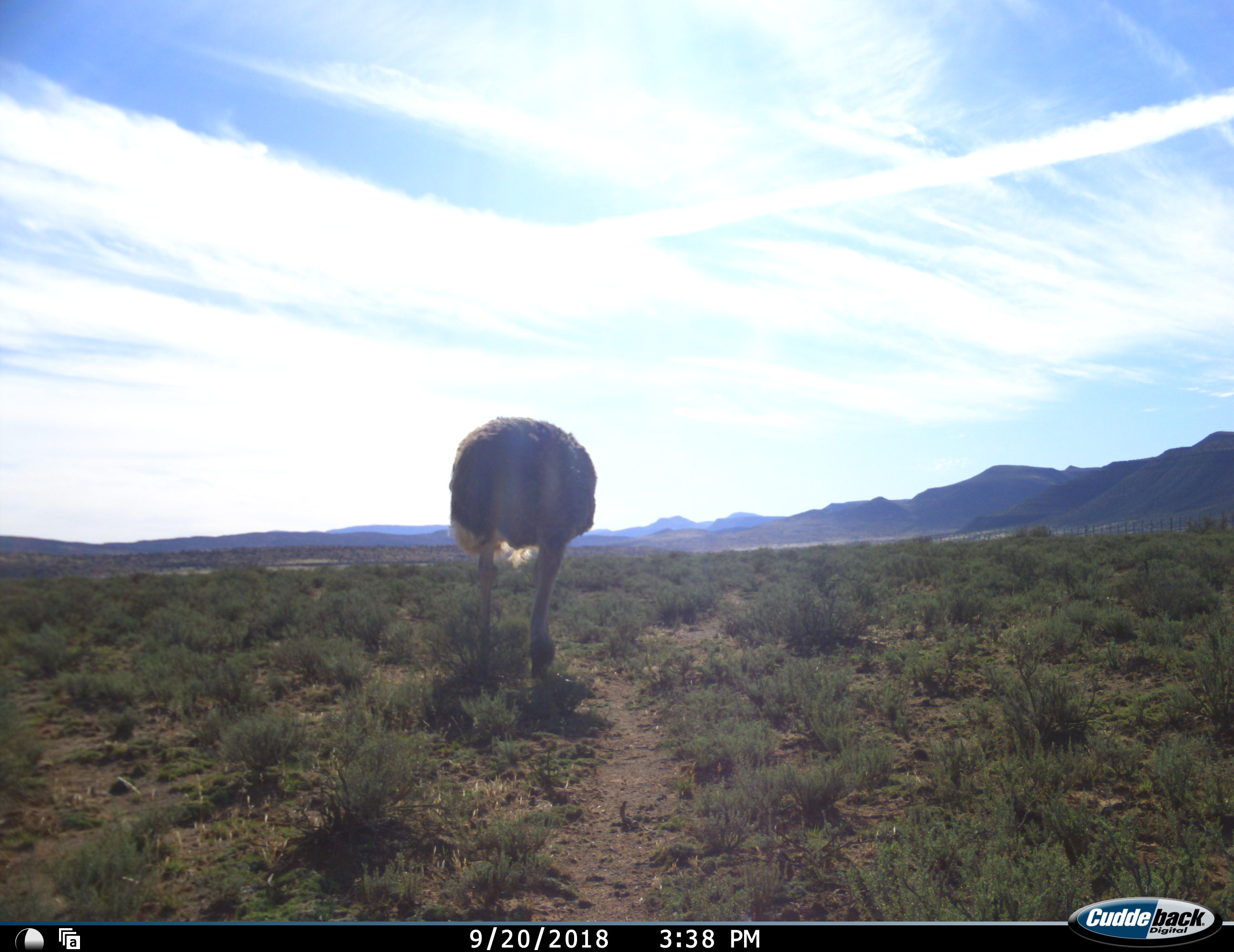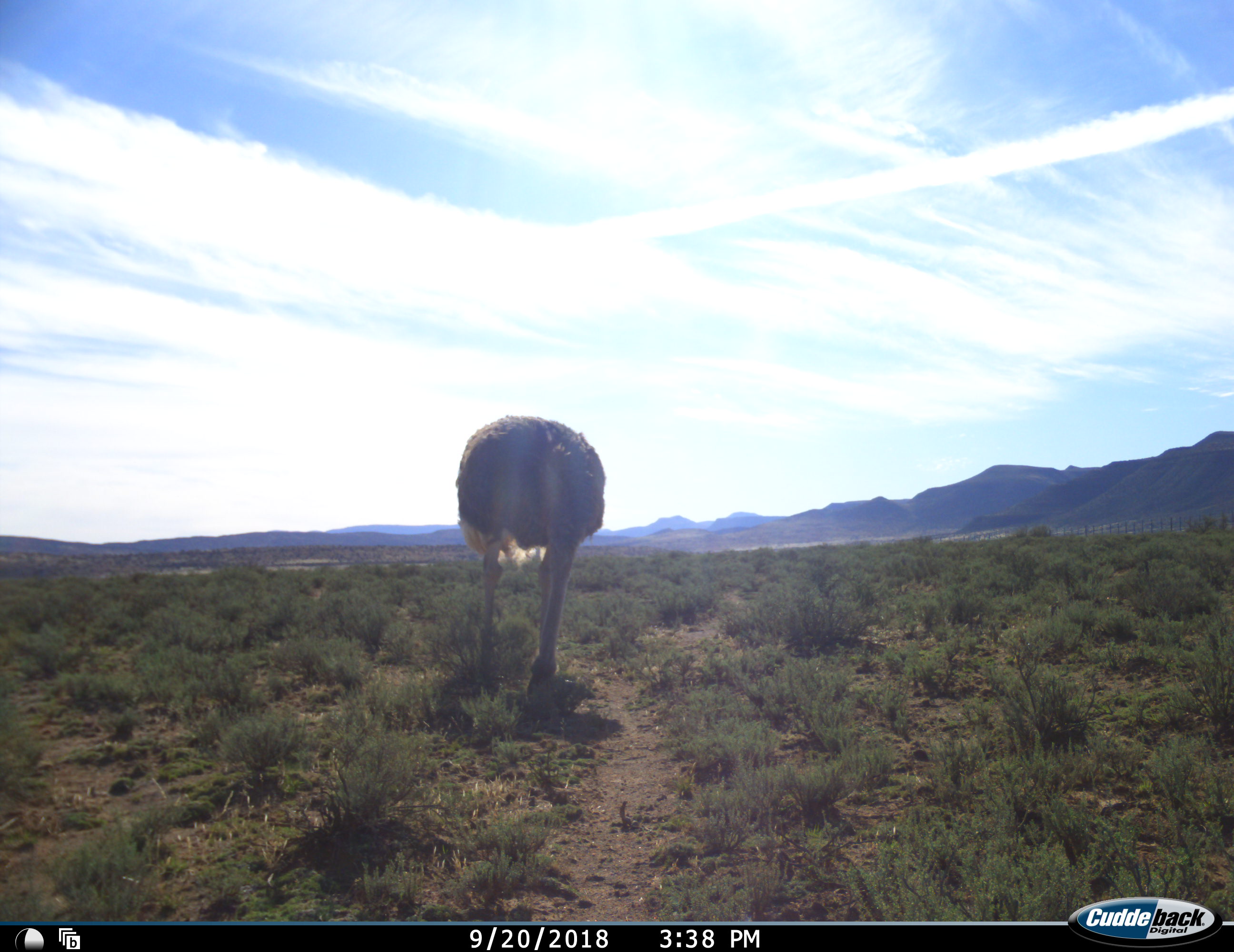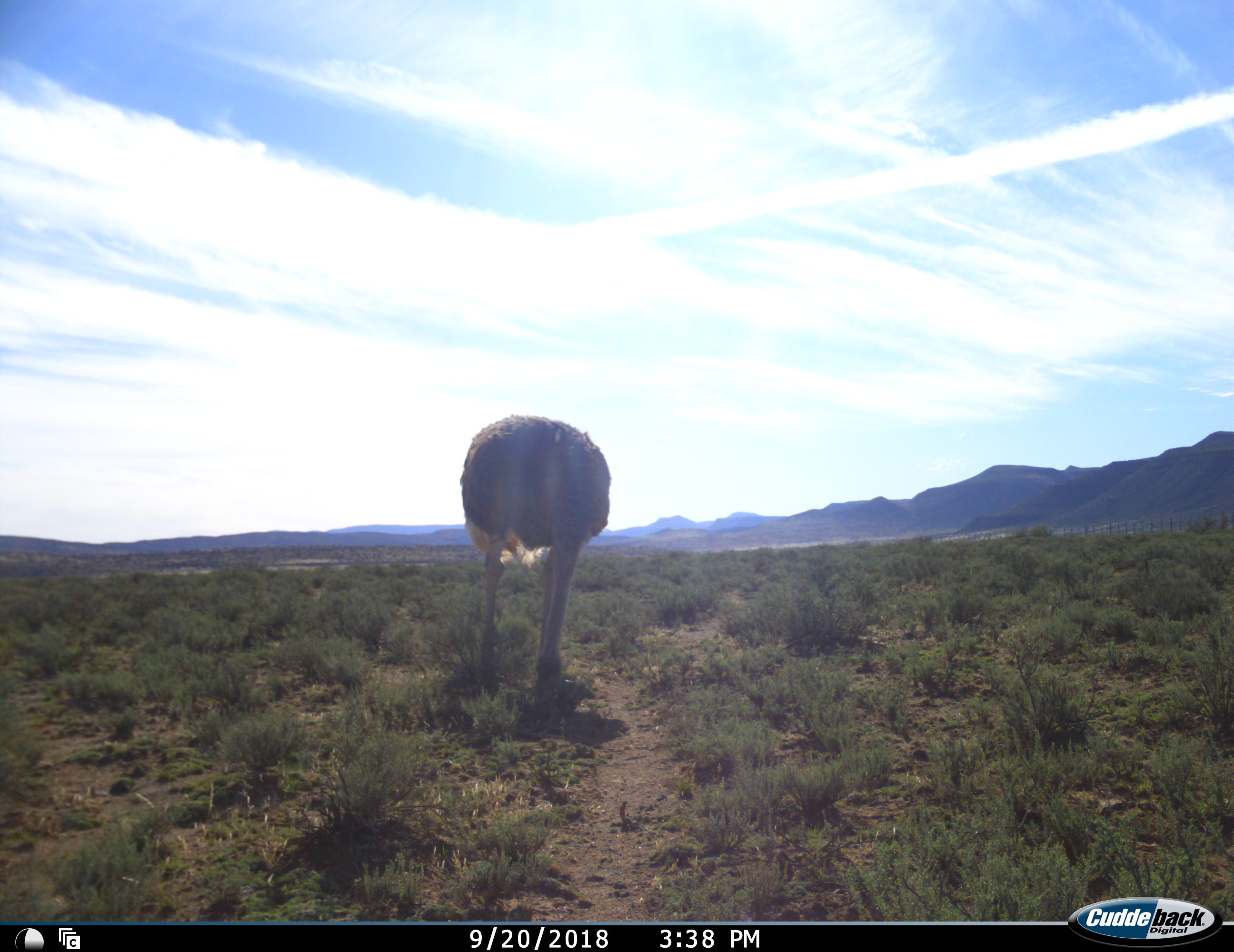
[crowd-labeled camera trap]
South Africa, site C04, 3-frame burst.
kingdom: Animalia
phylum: Chordata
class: Aves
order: Struthioniformes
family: Struthionidae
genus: Struthio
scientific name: Struthio camelus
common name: ostrich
Ostrich (Struthio camelus), count 1. Behavior (volunteer vote fractions): standing 40%, resting 0%, moving 0%, interacting 0%. Young present (vote fraction): 0%. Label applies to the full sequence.